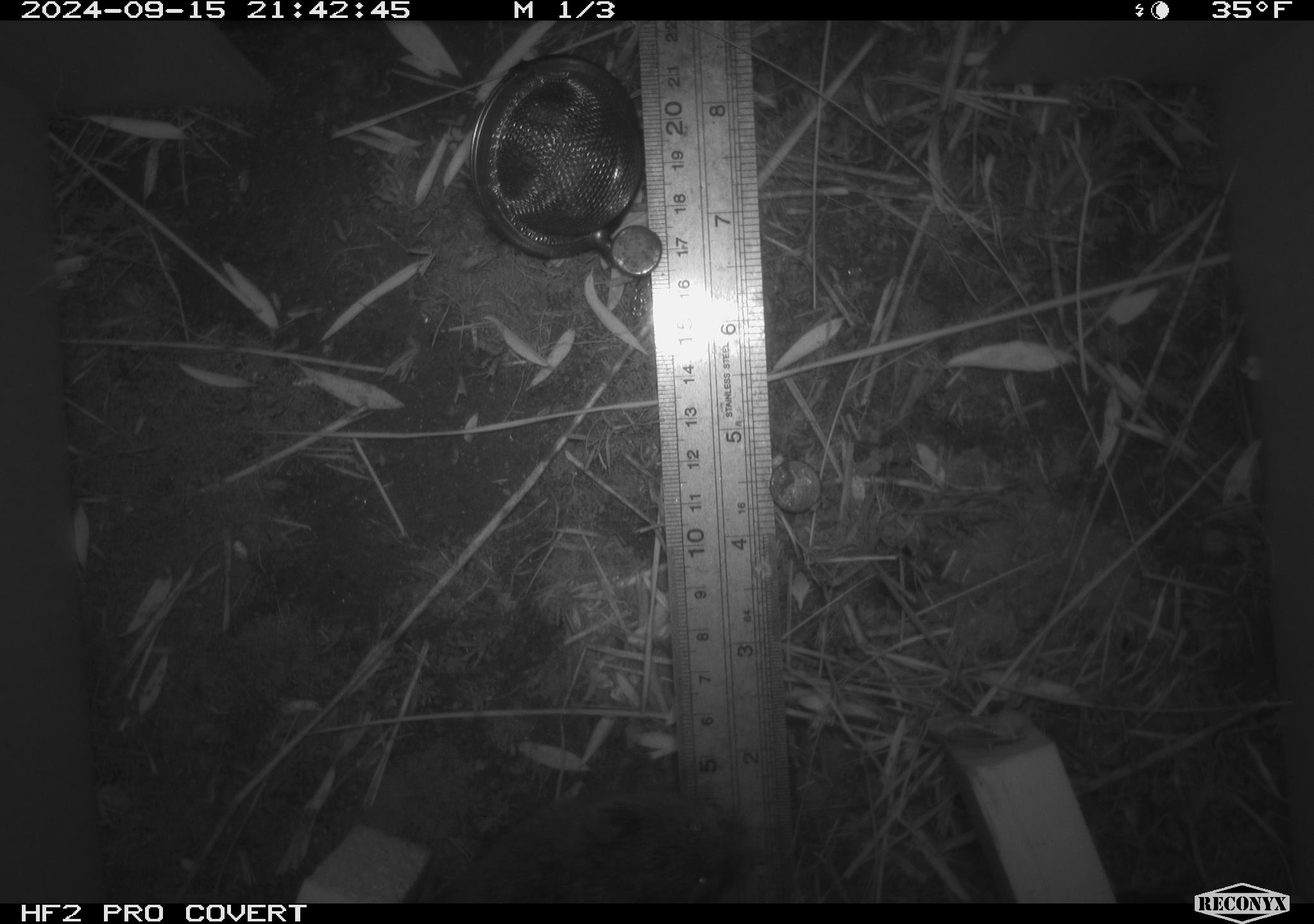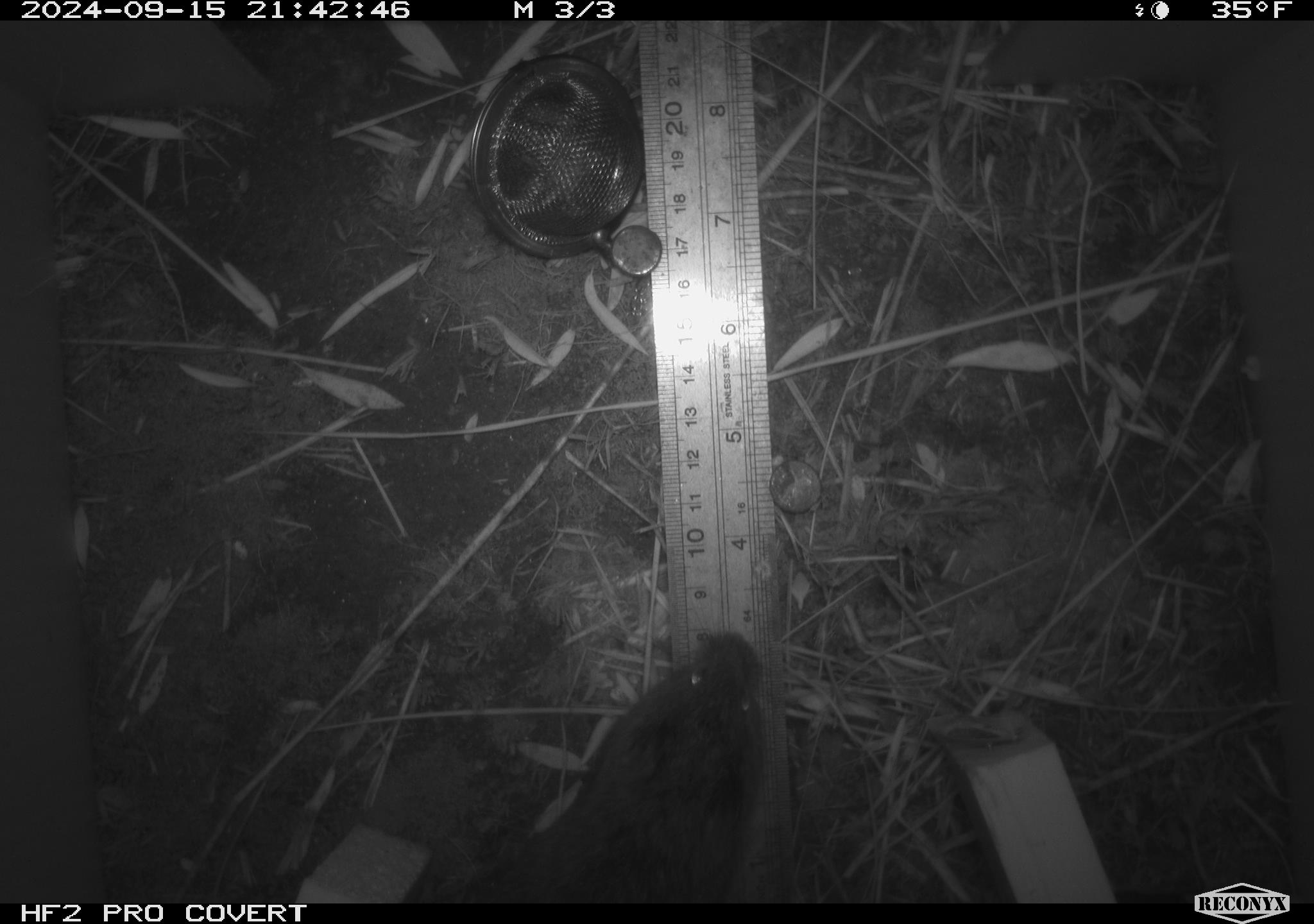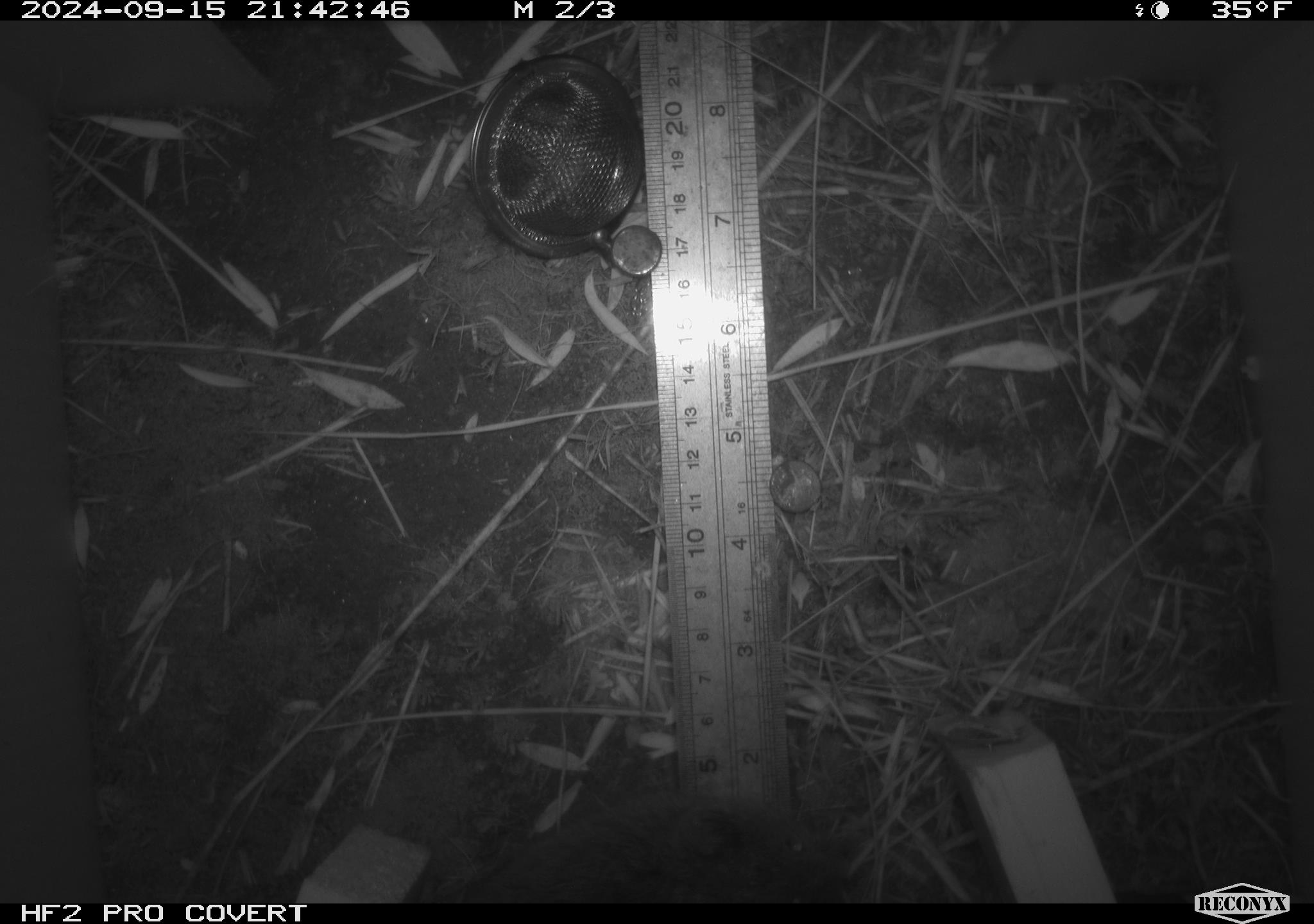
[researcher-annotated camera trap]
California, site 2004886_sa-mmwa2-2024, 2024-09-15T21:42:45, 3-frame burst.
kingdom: Animalia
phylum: Chordata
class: Mammalia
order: Rodentia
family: Cricetidae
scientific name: Arvicolinae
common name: voles, lemmings, and muskrats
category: arvicolinae subfamily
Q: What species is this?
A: Arvicolinae subfamily (voles, lemmings, and muskrats) (Arvicolinae).